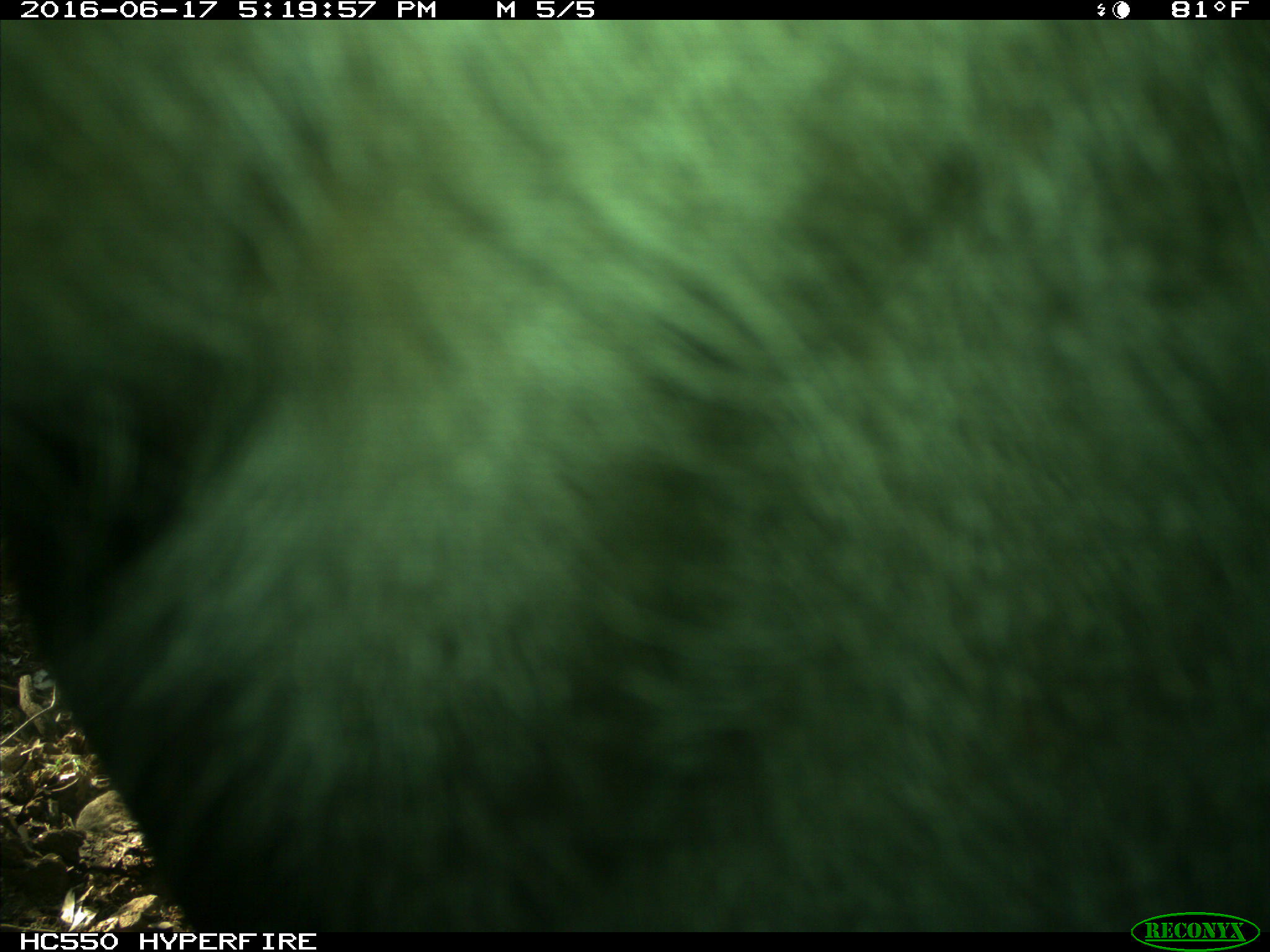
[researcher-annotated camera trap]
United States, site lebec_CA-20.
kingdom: Animalia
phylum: Chordata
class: Mammalia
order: Artiodactyla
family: Bovidae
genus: Bos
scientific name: Bos taurus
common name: domestic cow